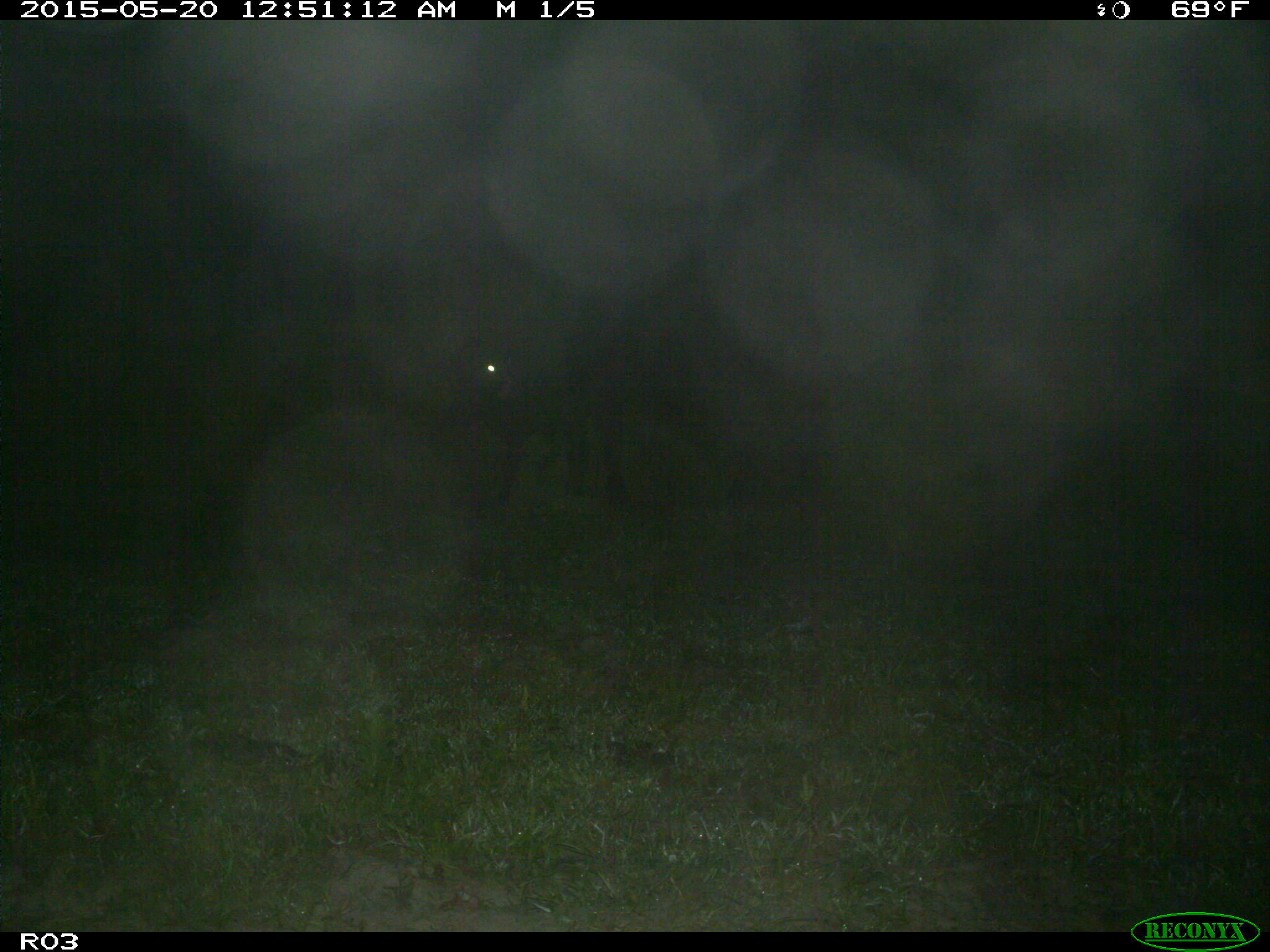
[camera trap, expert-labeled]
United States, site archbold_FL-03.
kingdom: Animalia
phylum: Chordata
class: Mammalia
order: Artiodactyla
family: Bovidae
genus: Bos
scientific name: Bos taurus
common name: domestic cow